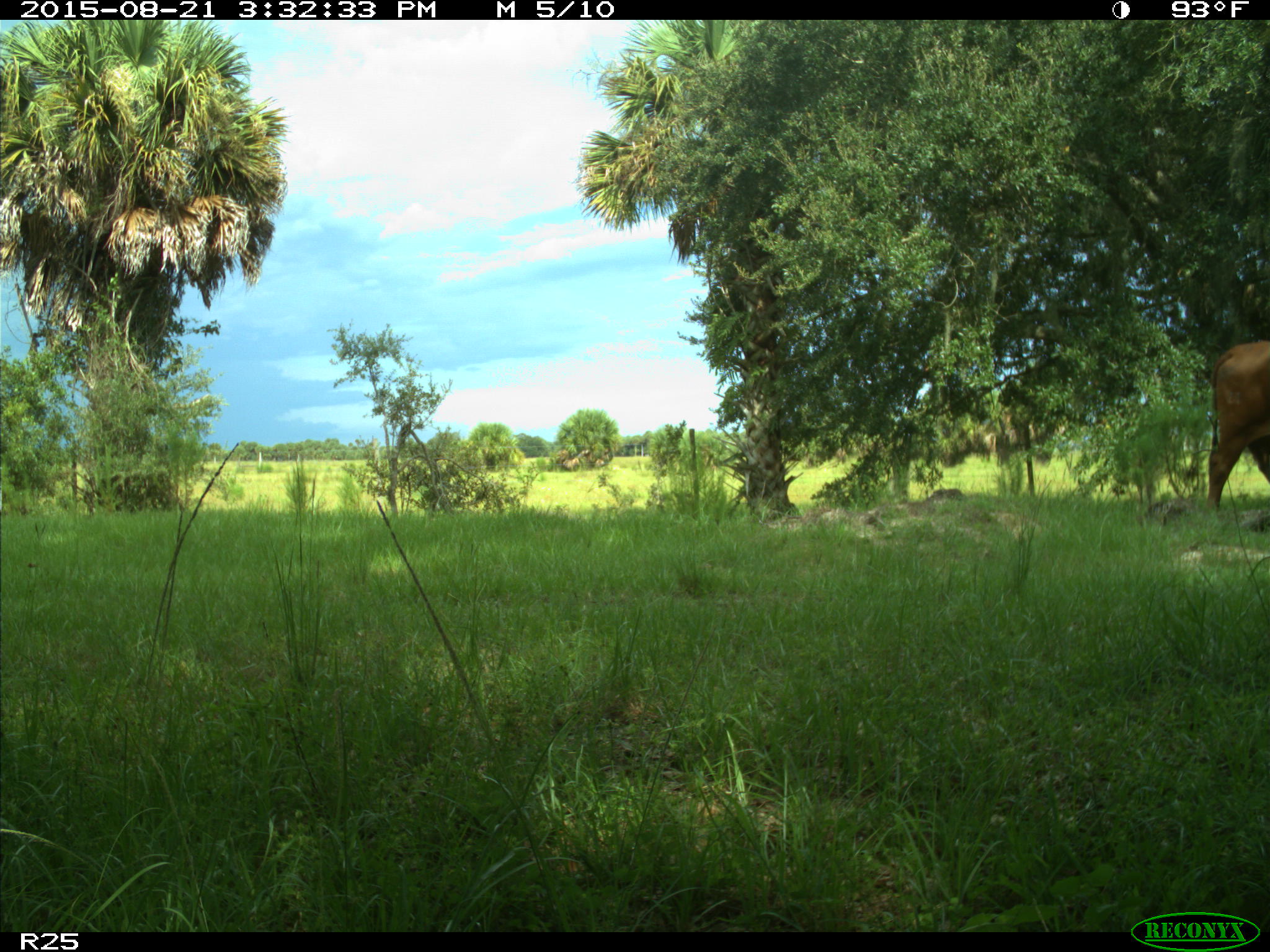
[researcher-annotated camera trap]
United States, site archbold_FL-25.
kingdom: Animalia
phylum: Chordata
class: Mammalia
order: Artiodactyla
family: Bovidae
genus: Bos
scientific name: Bos taurus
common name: domestic cow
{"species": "Bos taurus (domestic cow)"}